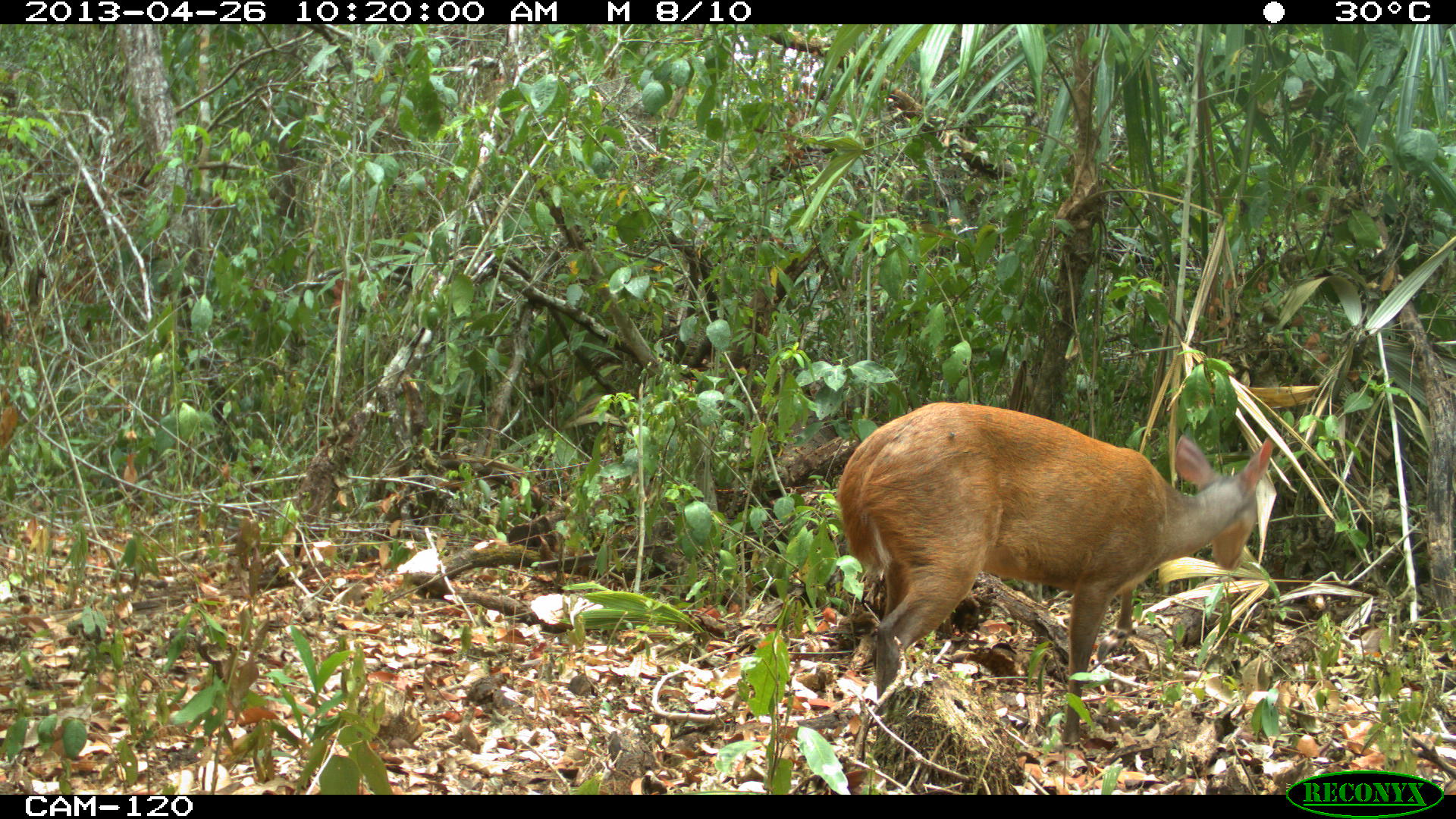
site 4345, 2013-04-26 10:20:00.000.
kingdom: Animalia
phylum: Chordata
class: Mammalia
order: Artiodactyla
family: Cervidae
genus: Mazama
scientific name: Mazama temama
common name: central american red brocket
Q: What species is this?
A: Mazama temama (central american red brocket).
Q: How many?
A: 1.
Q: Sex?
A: Female.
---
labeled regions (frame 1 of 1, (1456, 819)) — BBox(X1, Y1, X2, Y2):
mazama temama: BBox(835, 400, 1272, 745)